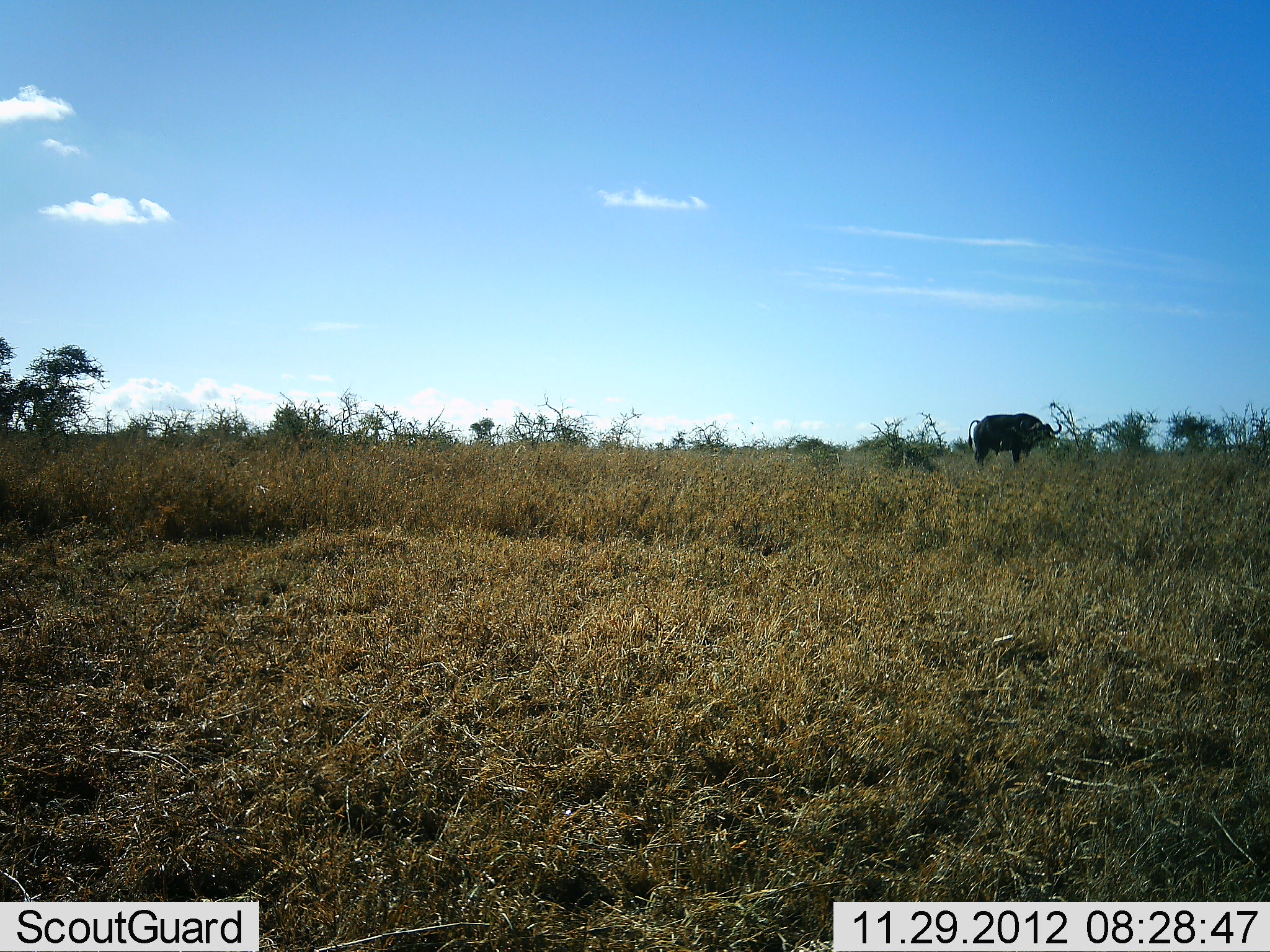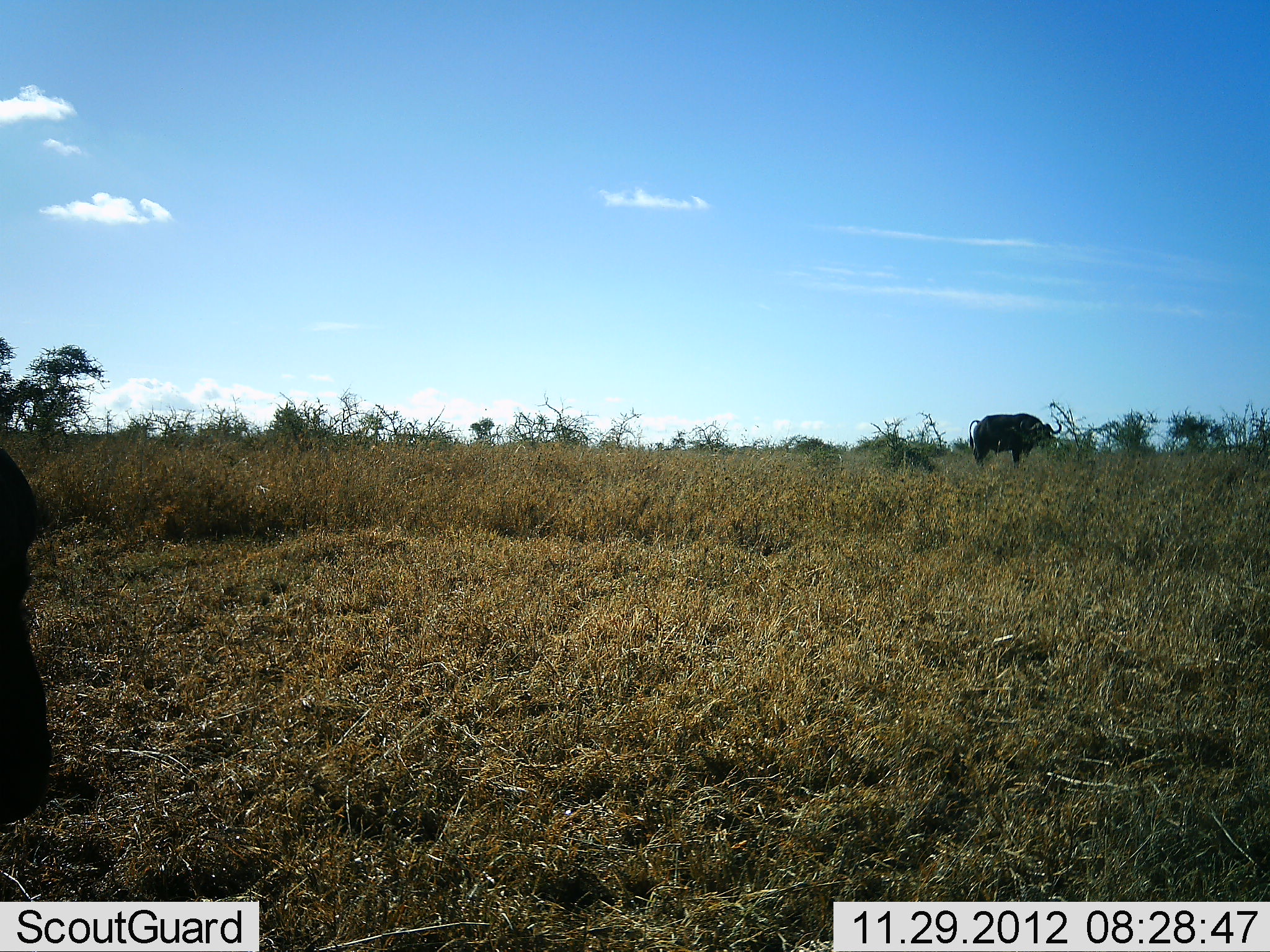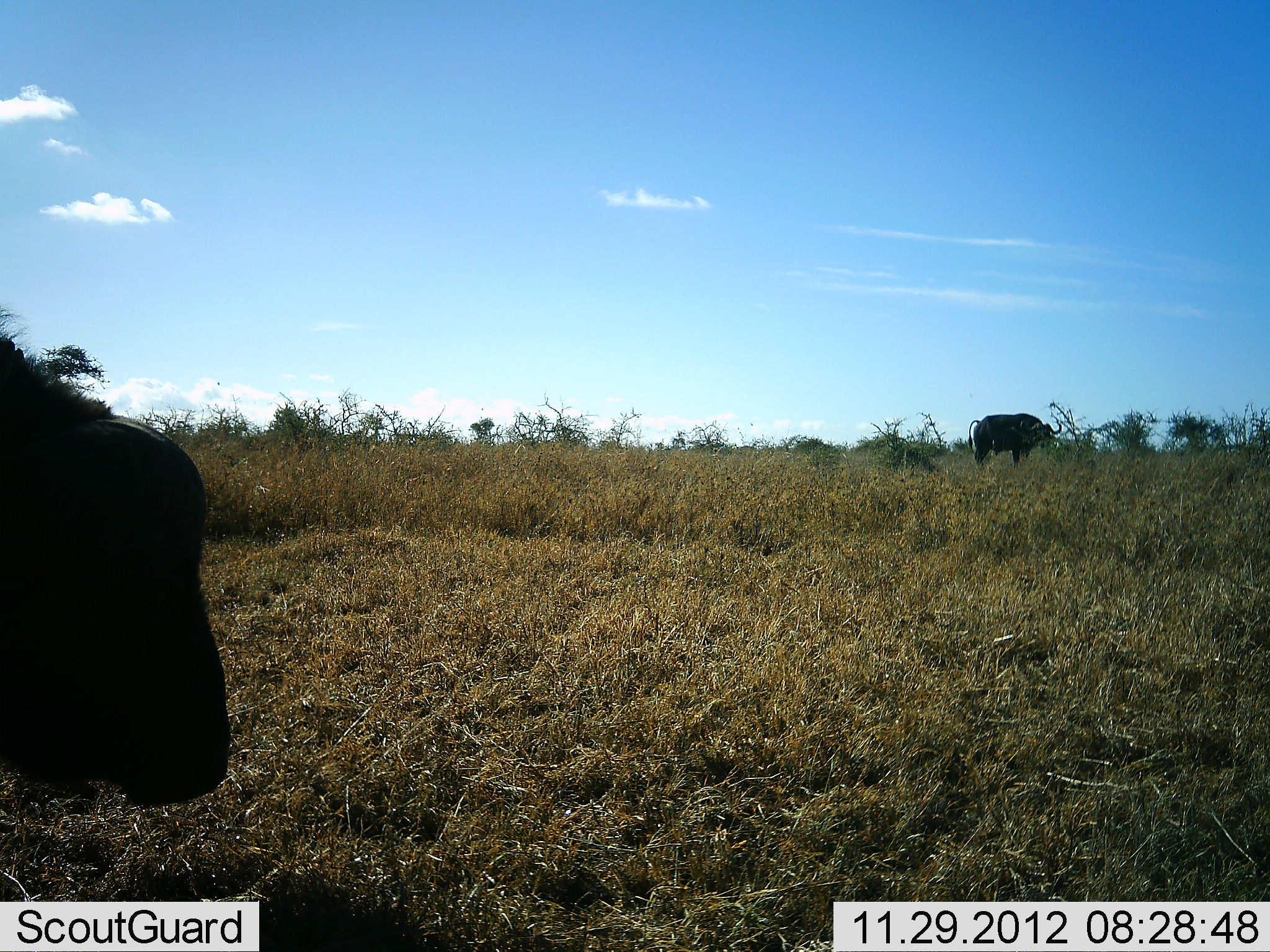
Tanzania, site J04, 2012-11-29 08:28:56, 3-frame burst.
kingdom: Animalia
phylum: Chordata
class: Mammalia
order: Artiodactyla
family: Bovidae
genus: Syncerus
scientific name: Syncerus caffer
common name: cape buffalo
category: buffalo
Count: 2.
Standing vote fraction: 85%.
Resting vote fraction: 5%.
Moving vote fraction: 65%.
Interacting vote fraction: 0%.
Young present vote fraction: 0%.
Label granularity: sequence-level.